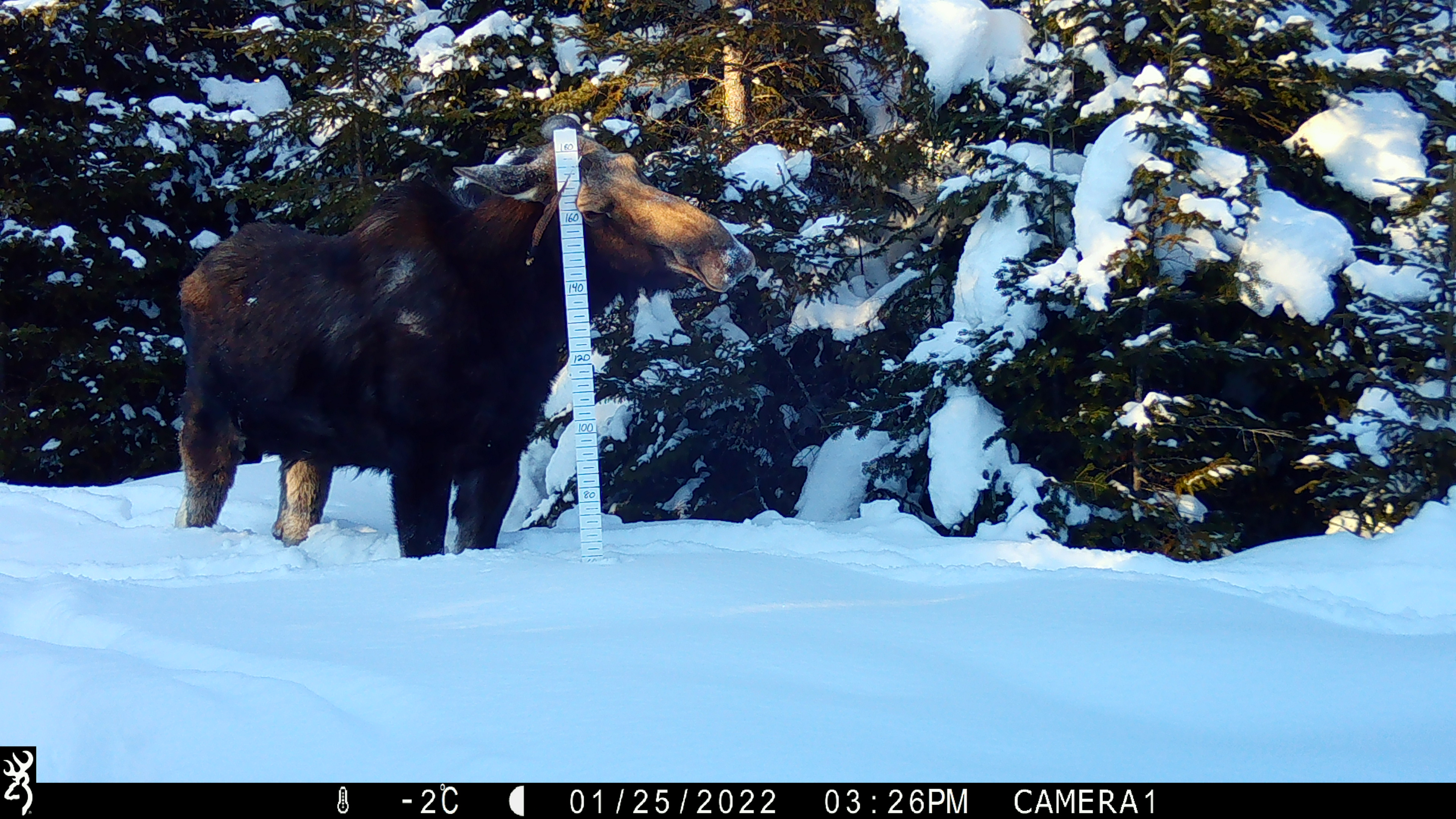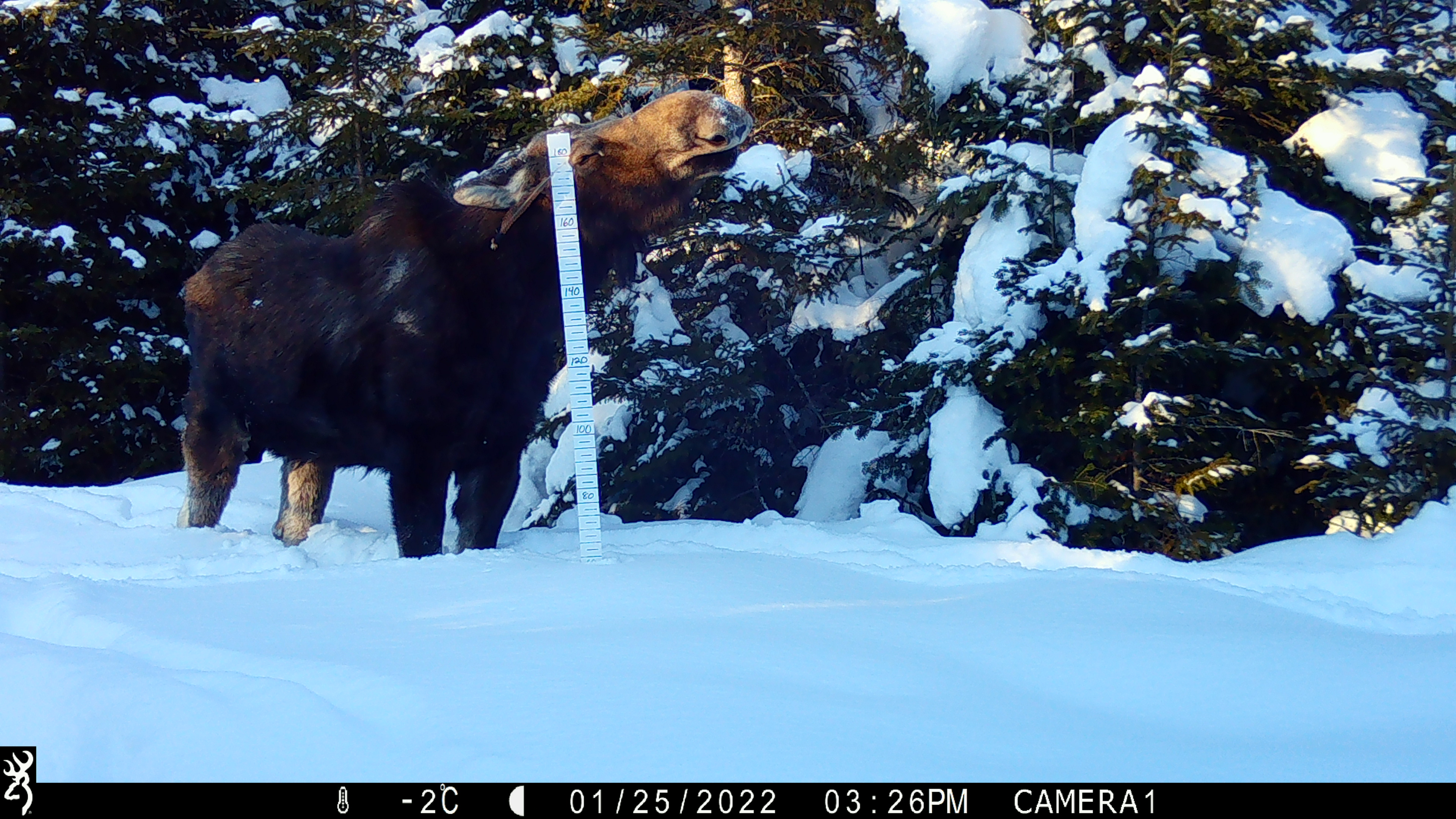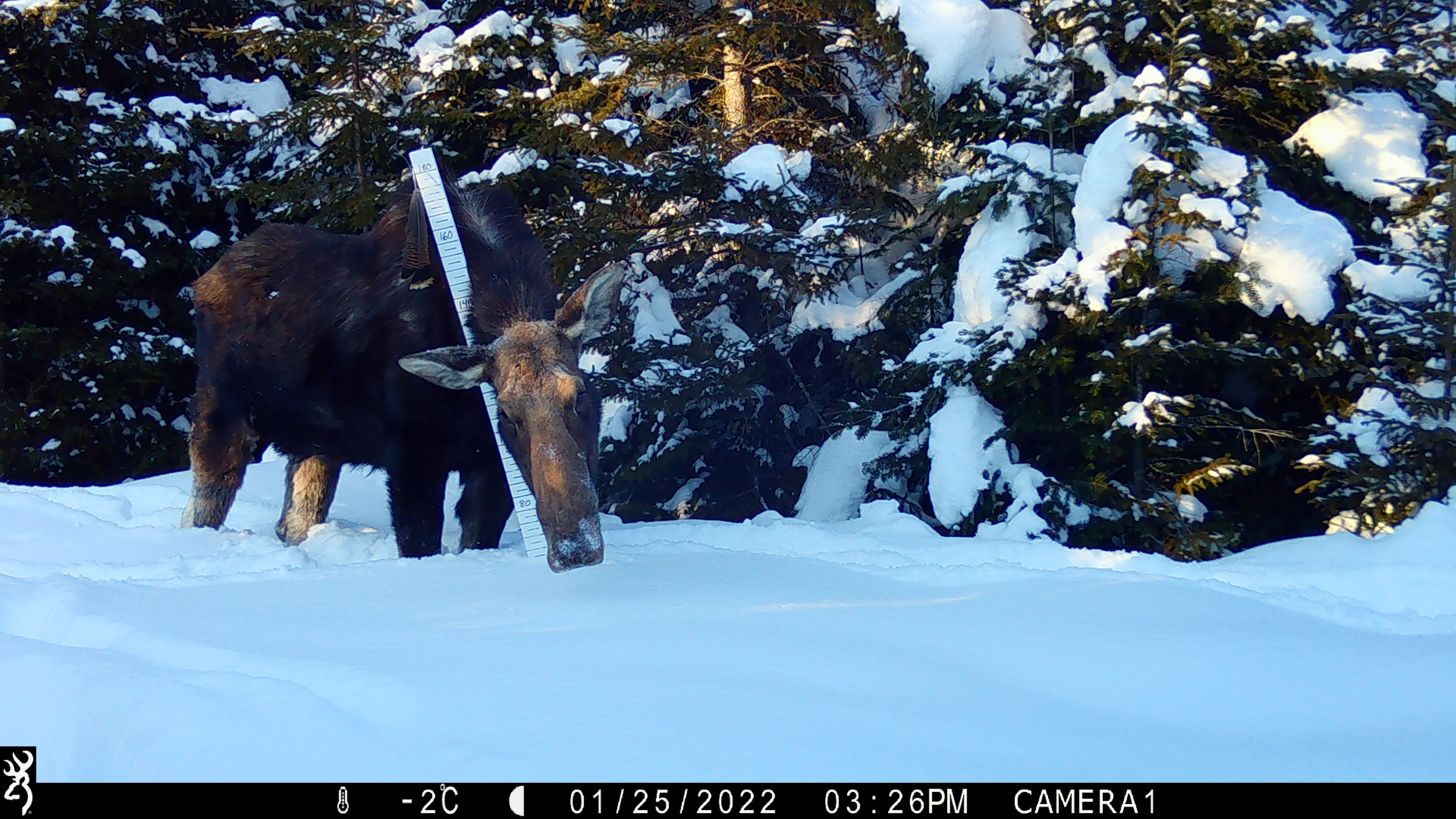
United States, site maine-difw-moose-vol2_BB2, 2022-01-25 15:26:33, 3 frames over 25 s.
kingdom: Animalia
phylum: Chordata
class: Mammalia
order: Artiodactyla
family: Cervidae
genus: Alces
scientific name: Alces alces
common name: moose